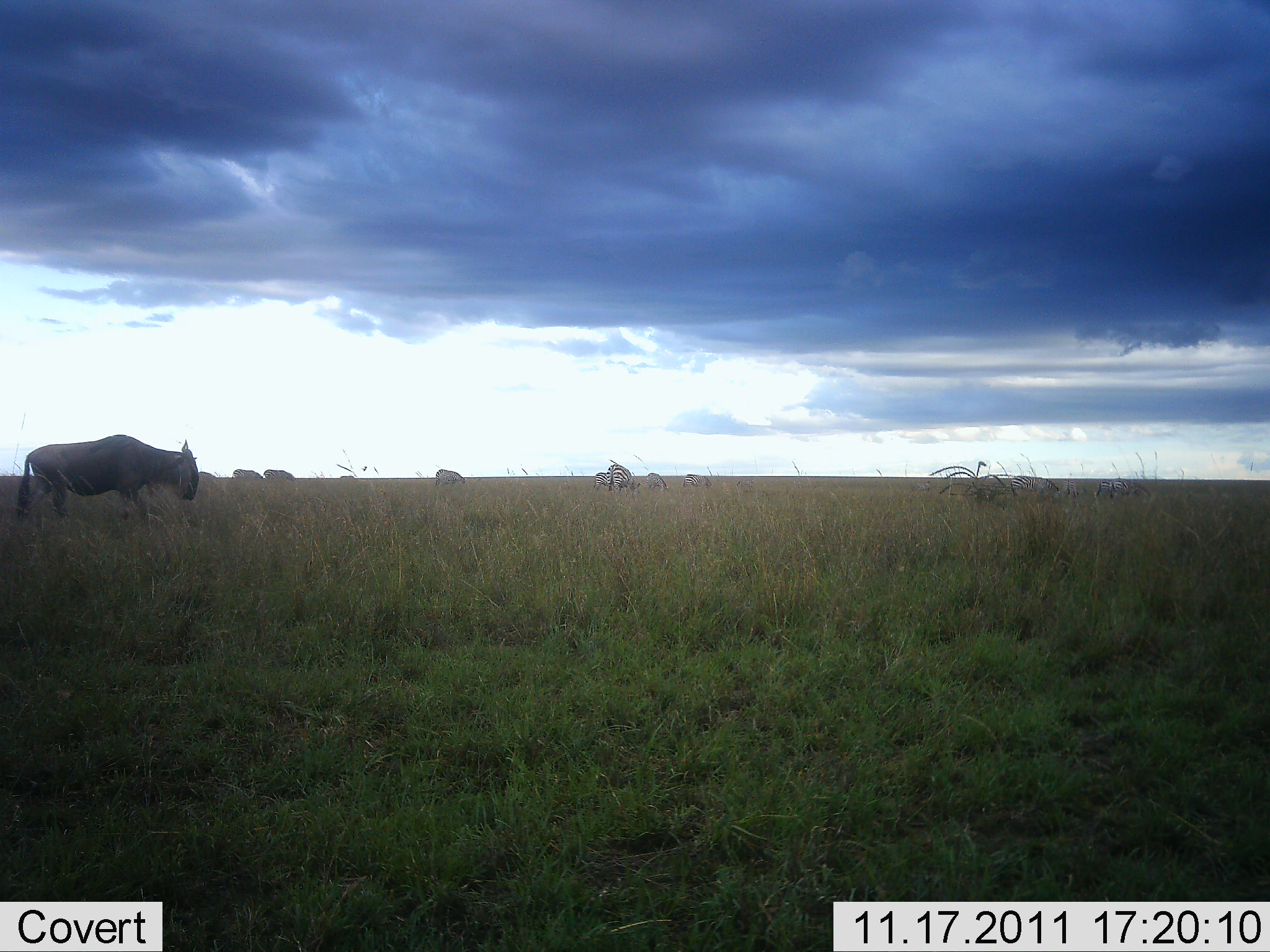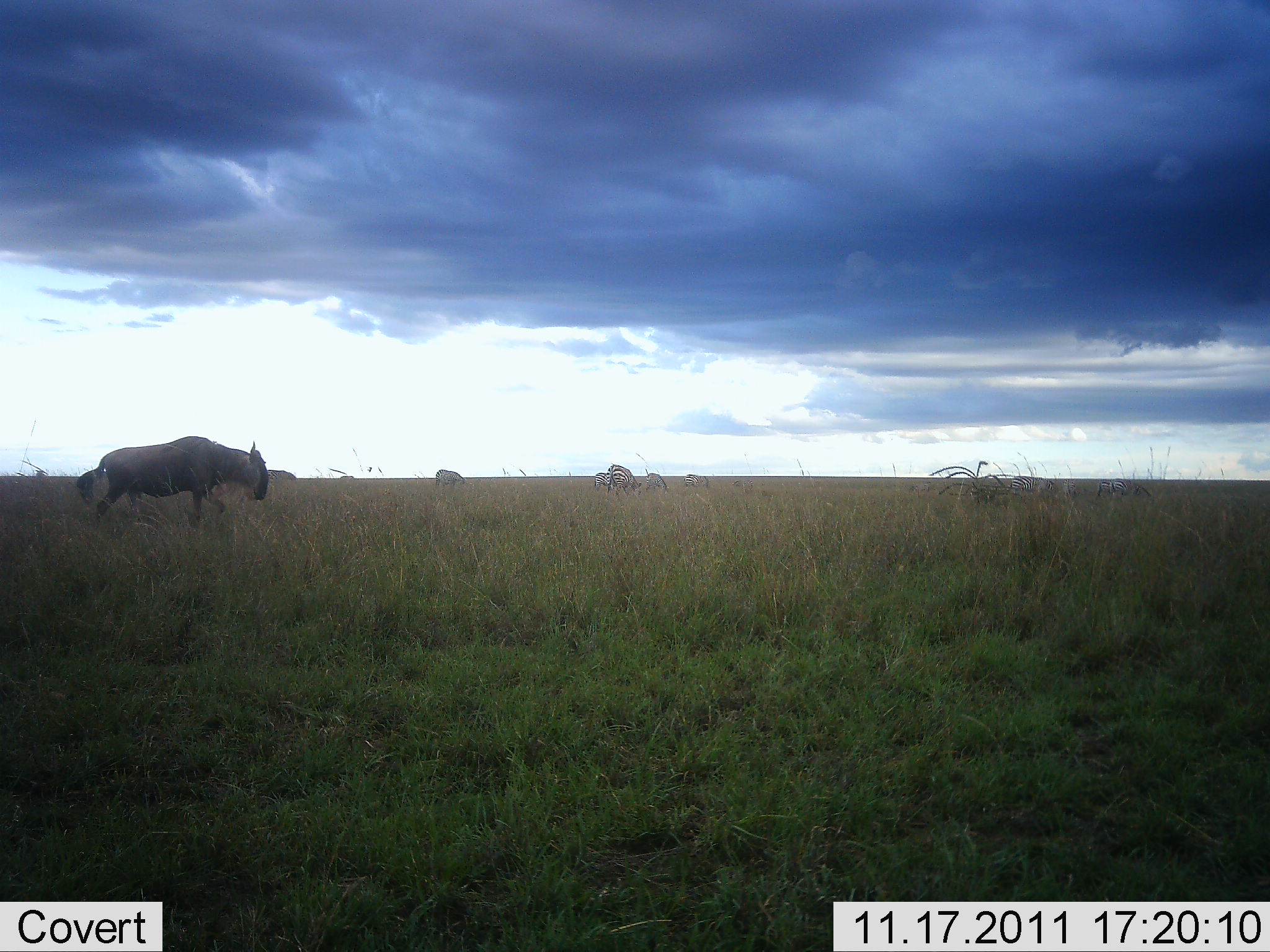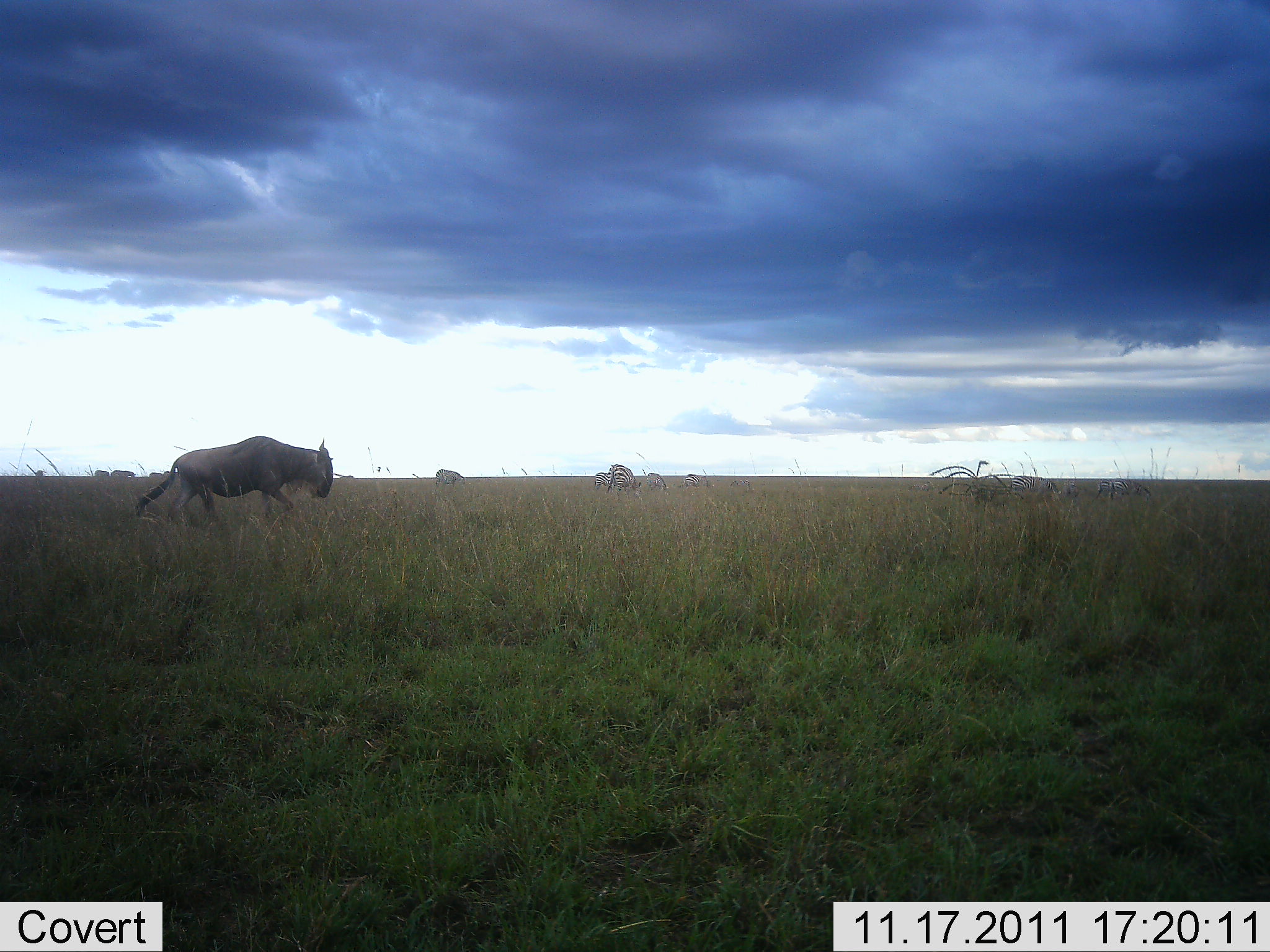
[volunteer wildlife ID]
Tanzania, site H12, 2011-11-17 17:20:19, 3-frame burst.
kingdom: Animalia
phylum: Chordata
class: Mammalia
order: Artiodactyla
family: Bovidae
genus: Connochaetes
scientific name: Connochaetes taurinus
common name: blue wildebeest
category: wildebeest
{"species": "wildebeest (blue wildebeest) (Connochaetes taurinus)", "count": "1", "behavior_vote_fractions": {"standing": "0%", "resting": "0%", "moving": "95%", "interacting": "0%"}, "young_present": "0%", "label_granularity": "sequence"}